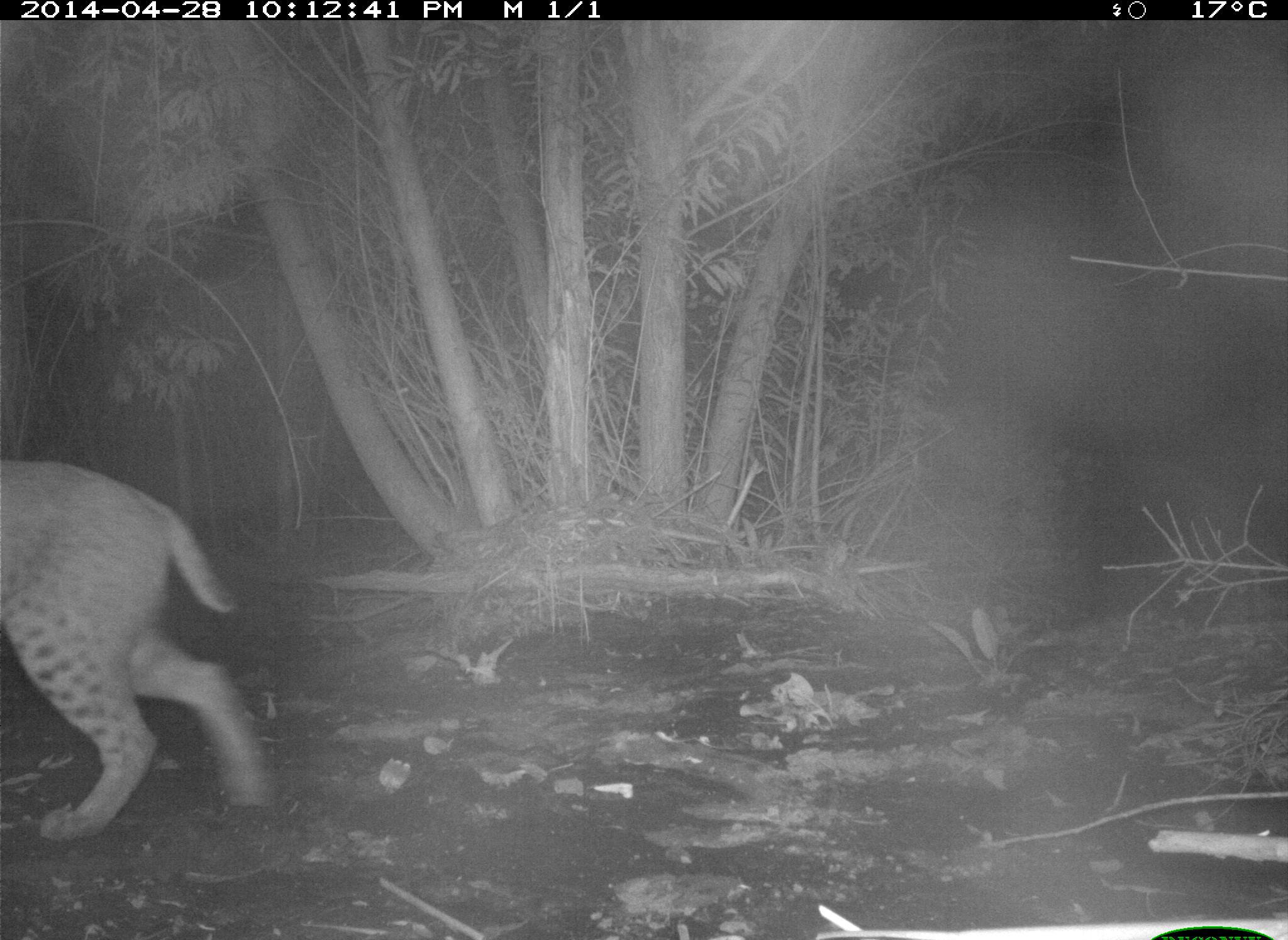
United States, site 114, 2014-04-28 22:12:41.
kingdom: Animalia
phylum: Chordata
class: Mammalia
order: Carnivora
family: Felidae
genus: Lynx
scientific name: Lynx rufus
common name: bobcat